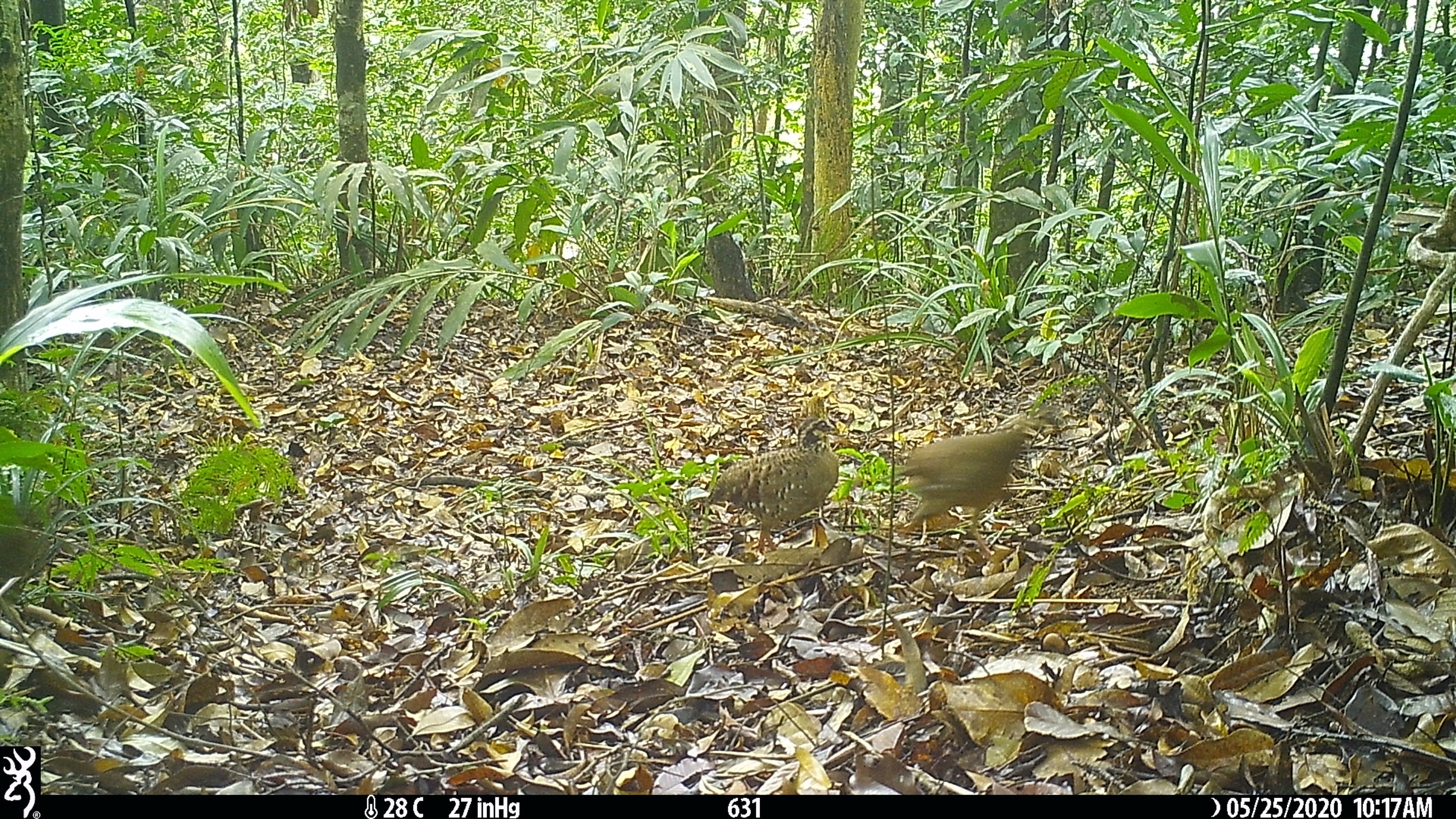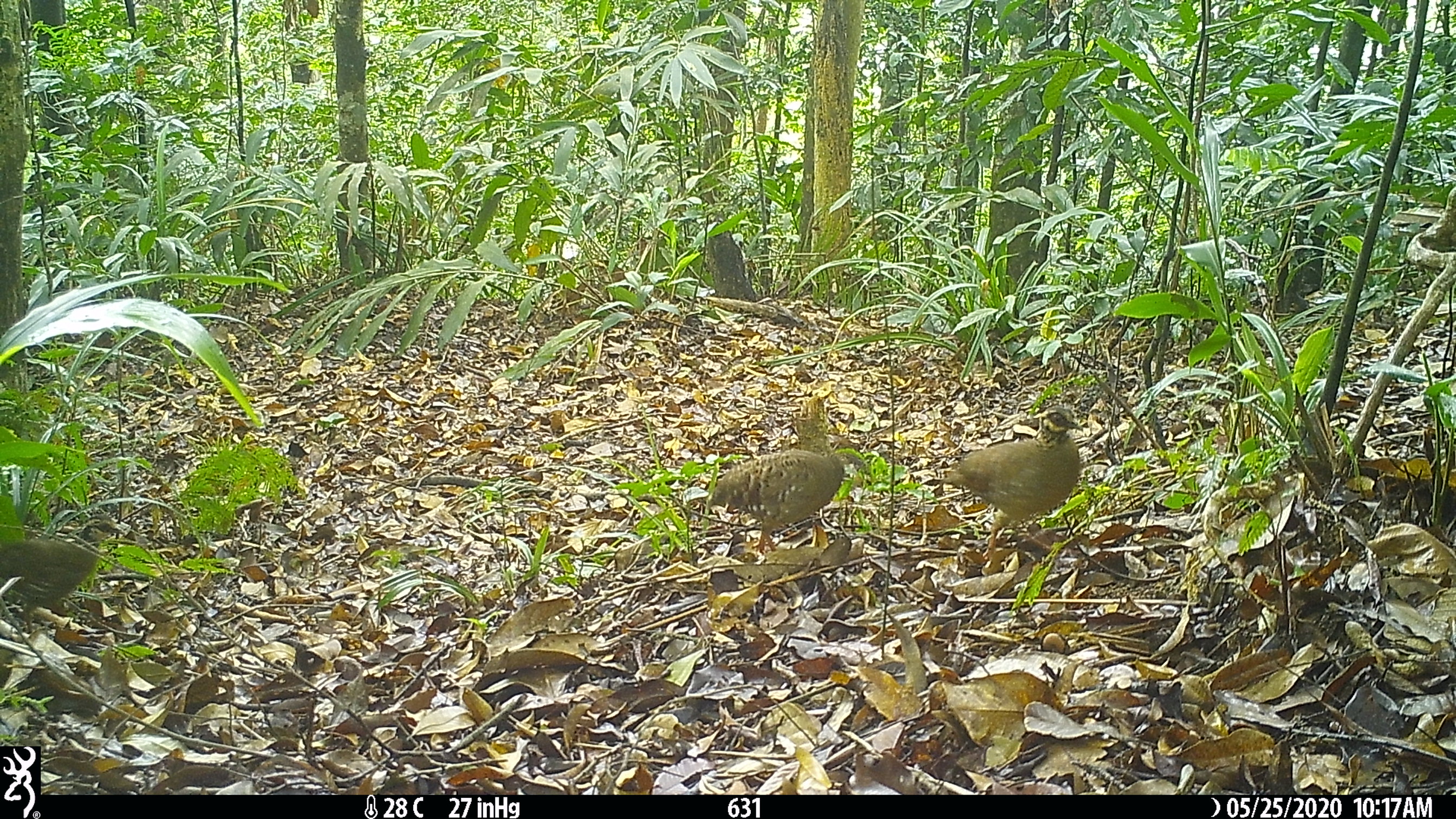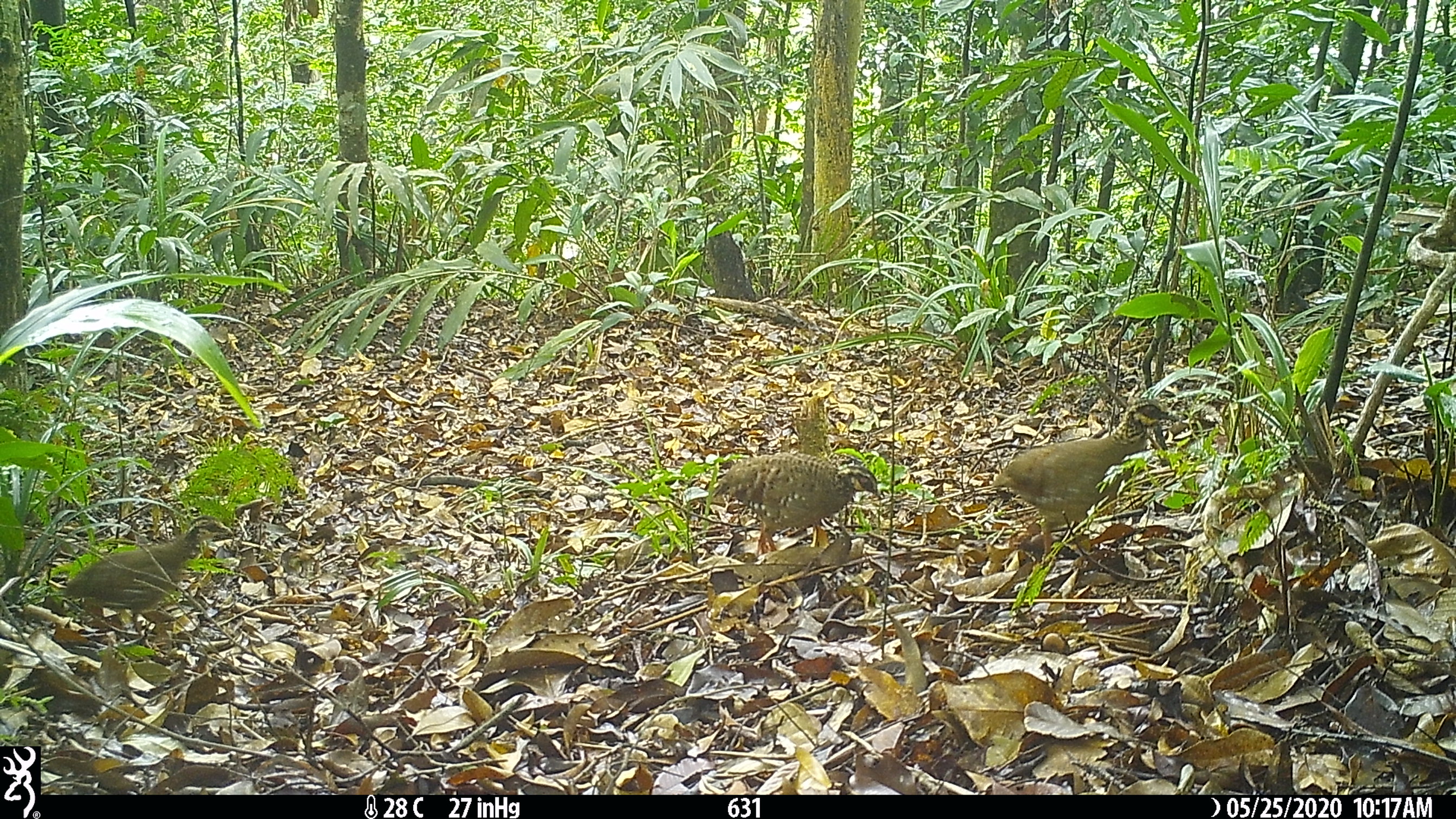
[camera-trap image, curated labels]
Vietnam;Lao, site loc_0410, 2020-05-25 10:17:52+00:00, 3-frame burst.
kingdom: Animalia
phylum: Chordata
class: Aves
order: Galliformes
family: Phasianidae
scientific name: Phasianidae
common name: partridge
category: unidentified partridge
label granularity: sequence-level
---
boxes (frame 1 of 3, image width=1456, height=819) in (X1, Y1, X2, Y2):
unidentified partridge: (897, 403, 1066, 560); (704, 416, 838, 555); (0, 503, 53, 610)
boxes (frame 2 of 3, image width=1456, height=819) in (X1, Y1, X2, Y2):
unidentified partridge: (939, 405, 1083, 562); (706, 448, 862, 555); (0, 514, 125, 638)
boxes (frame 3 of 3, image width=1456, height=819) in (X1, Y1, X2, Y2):
unidentified partridge: (991, 397, 1176, 557); (63, 515, 235, 637); (712, 452, 881, 554)